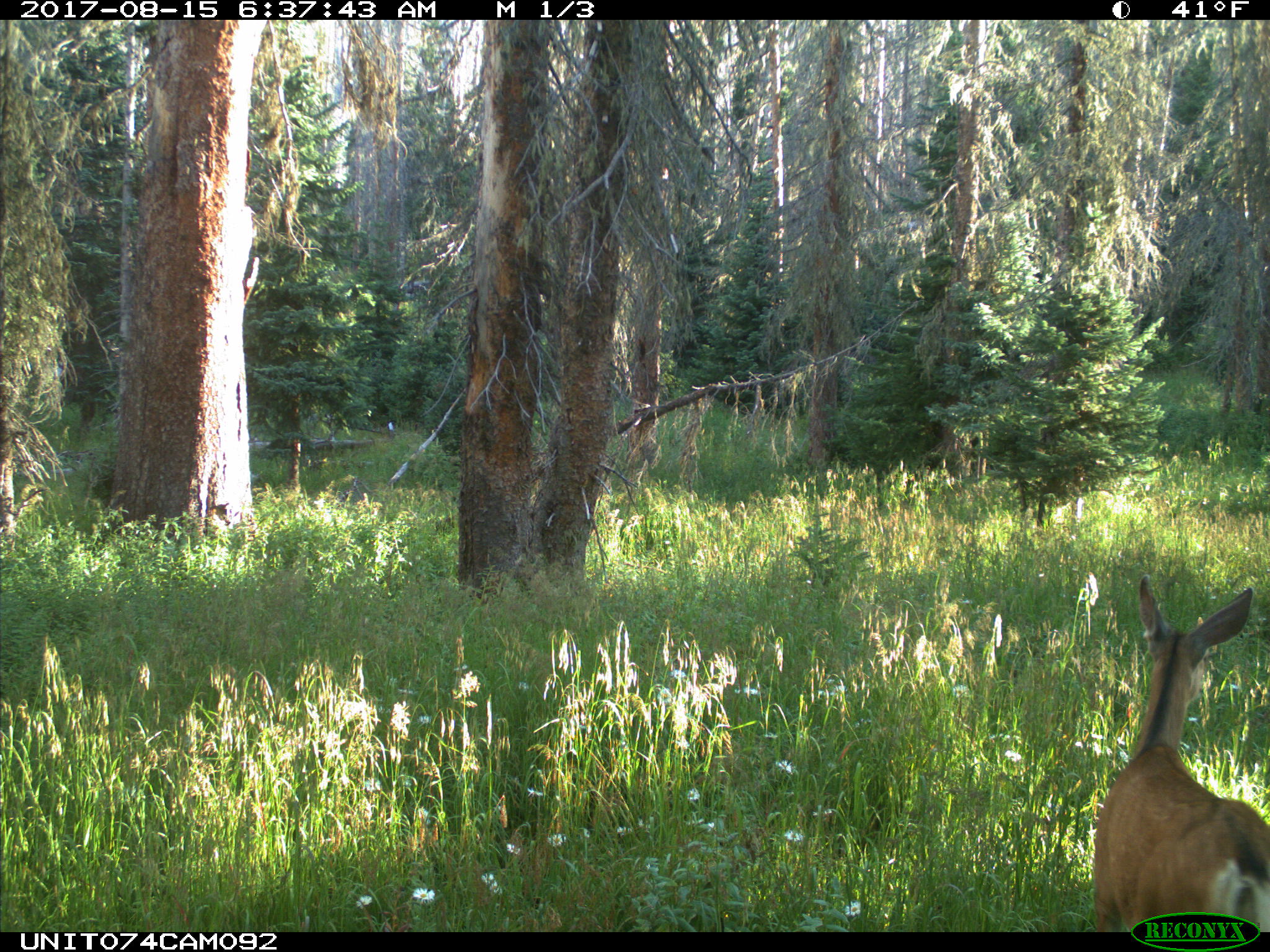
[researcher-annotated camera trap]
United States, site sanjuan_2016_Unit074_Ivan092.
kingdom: Animalia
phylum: Chordata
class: Mammalia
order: Artiodactyla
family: Cervidae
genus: Odocoileus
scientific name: Odocoileus hemionus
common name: mule deer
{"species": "Odocoileus hemionus (mule deer)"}